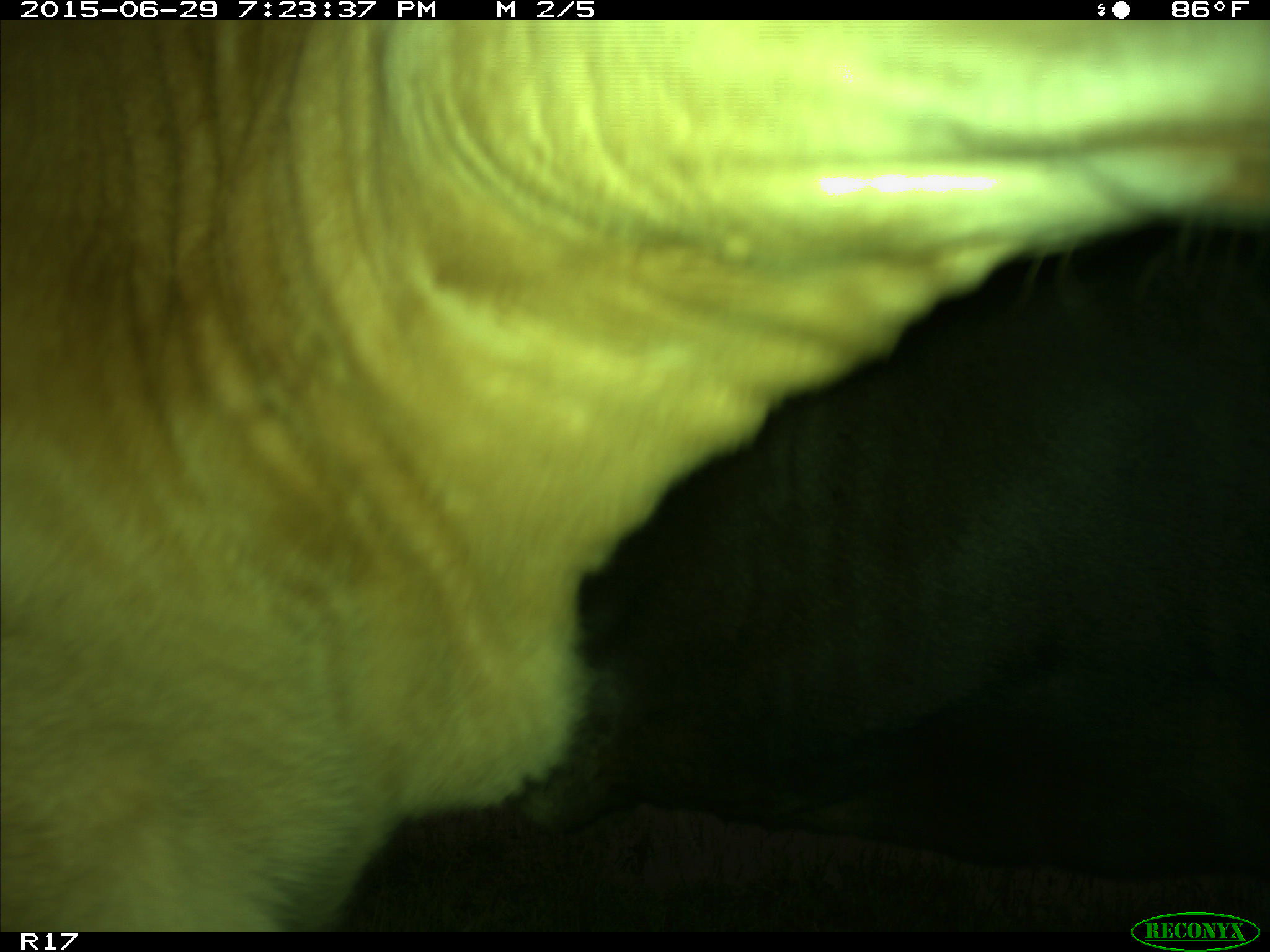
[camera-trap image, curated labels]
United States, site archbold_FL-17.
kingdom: Animalia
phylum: Chordata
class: Mammalia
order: Artiodactyla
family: Bovidae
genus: Bos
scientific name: Bos taurus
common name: domestic cow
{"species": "Bos taurus (domestic cow)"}